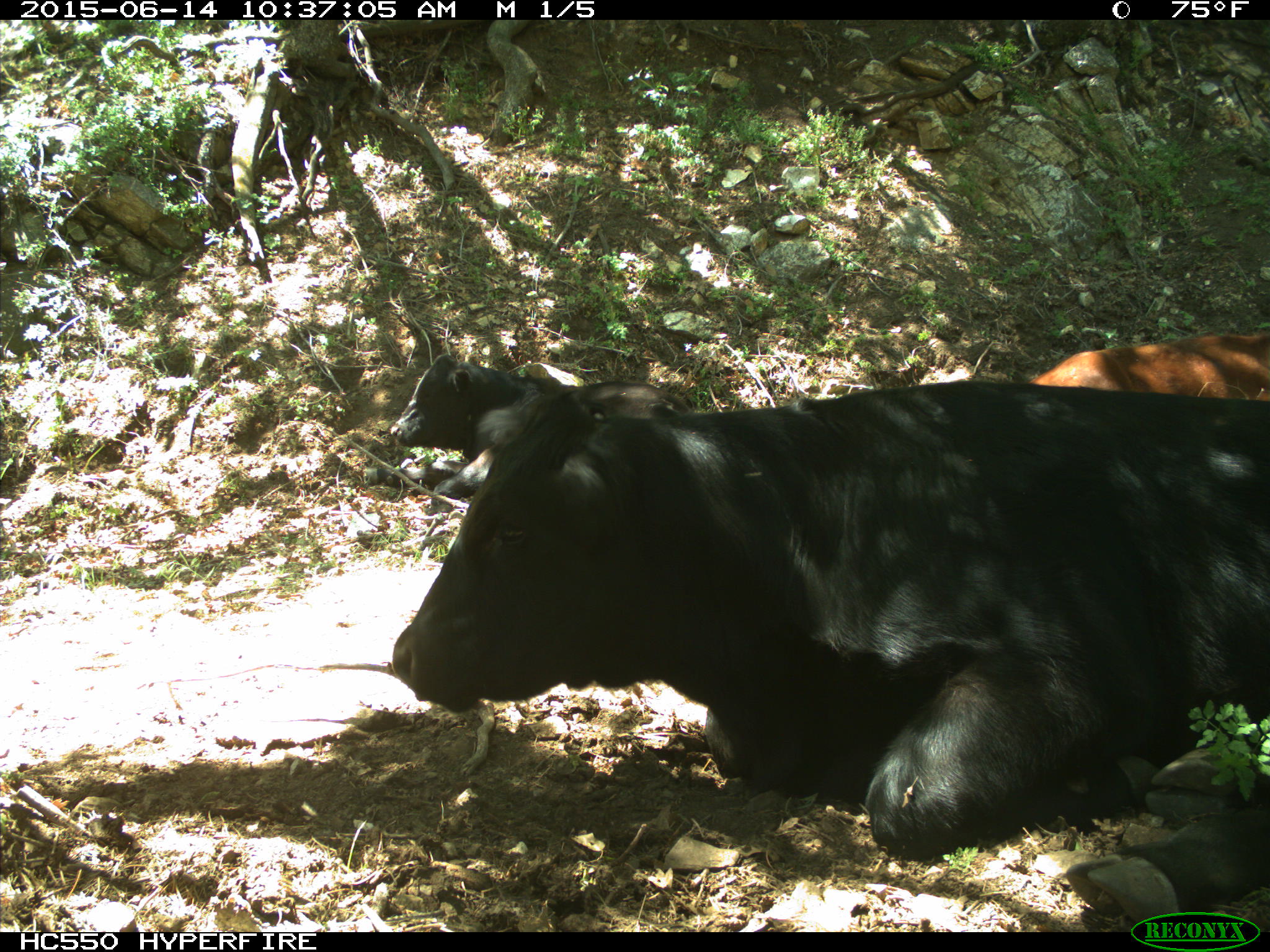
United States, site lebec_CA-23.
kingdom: Animalia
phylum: Chordata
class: Mammalia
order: Artiodactyla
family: Bovidae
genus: Bos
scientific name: Bos taurus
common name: domestic cow